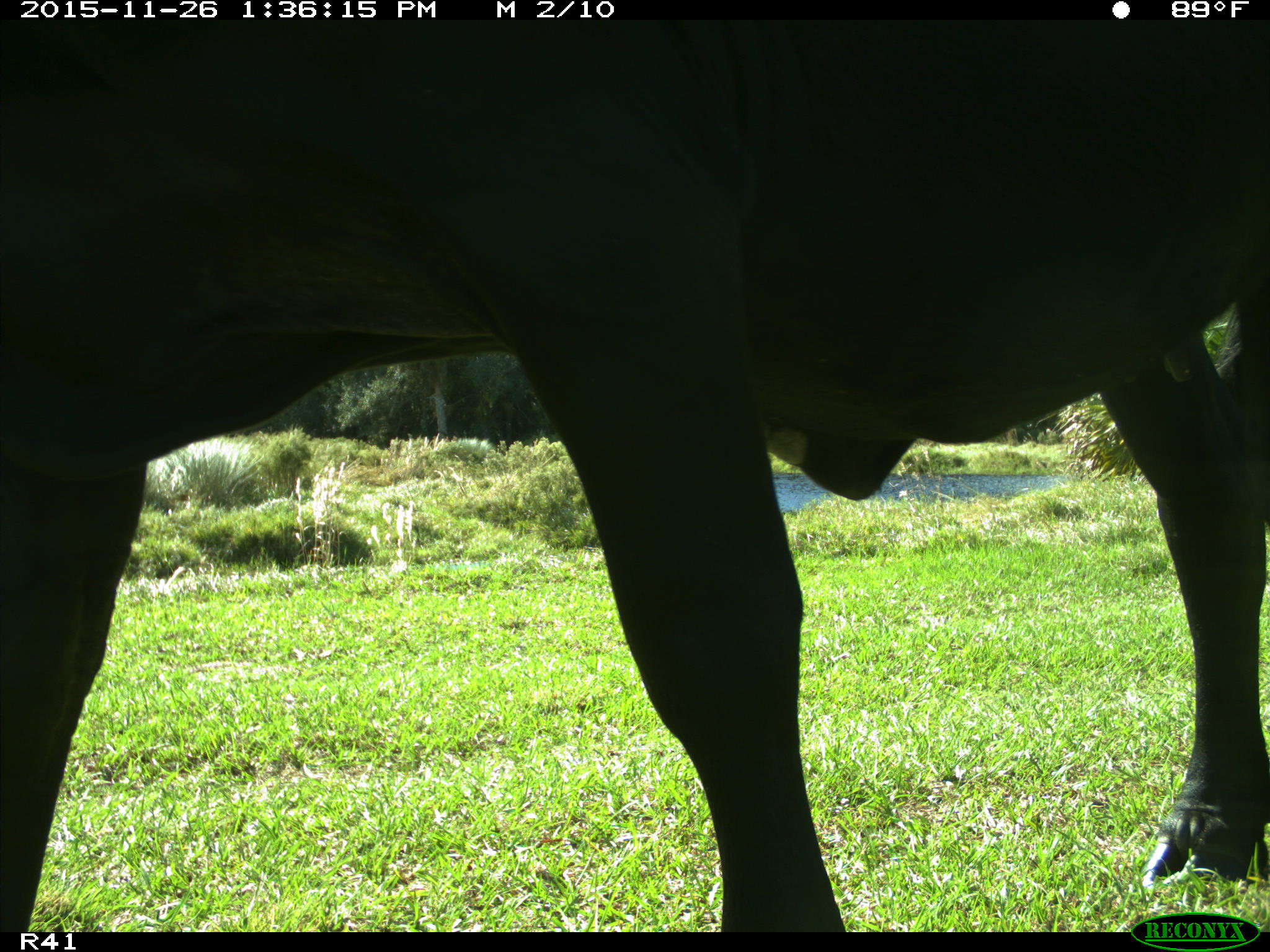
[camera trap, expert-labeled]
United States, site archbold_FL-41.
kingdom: Animalia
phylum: Chordata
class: Mammalia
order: Artiodactyla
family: Bovidae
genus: Bos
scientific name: Bos taurus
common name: domestic cow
Bos taurus (domestic cow).